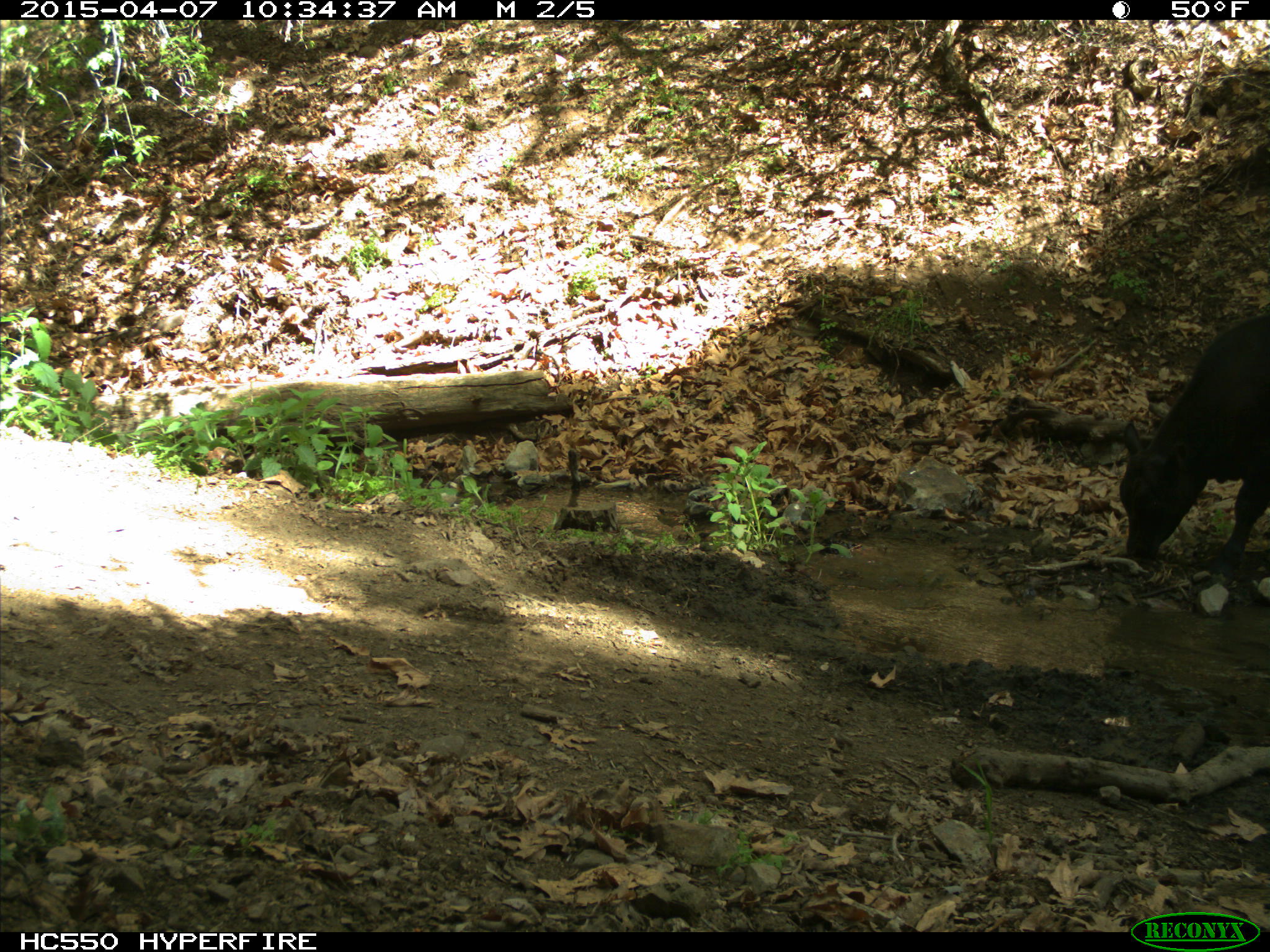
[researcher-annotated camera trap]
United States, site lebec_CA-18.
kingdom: Animalia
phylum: Chordata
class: Mammalia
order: Artiodactyla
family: Bovidae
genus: Bos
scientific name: Bos taurus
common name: domestic cow